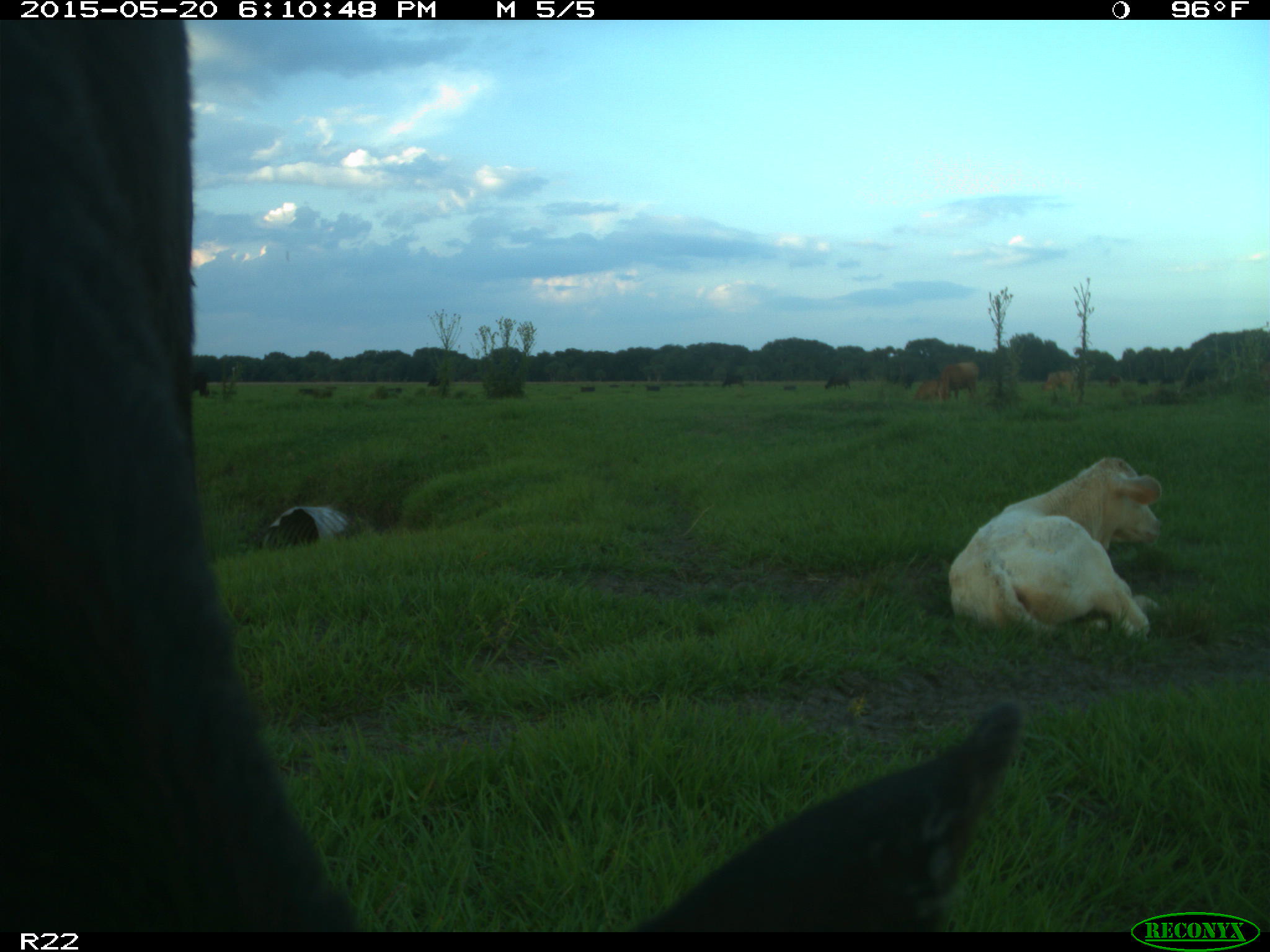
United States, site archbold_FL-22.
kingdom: Animalia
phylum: Chordata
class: Mammalia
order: Artiodactyla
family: Bovidae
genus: Bos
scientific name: Bos taurus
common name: domestic cow